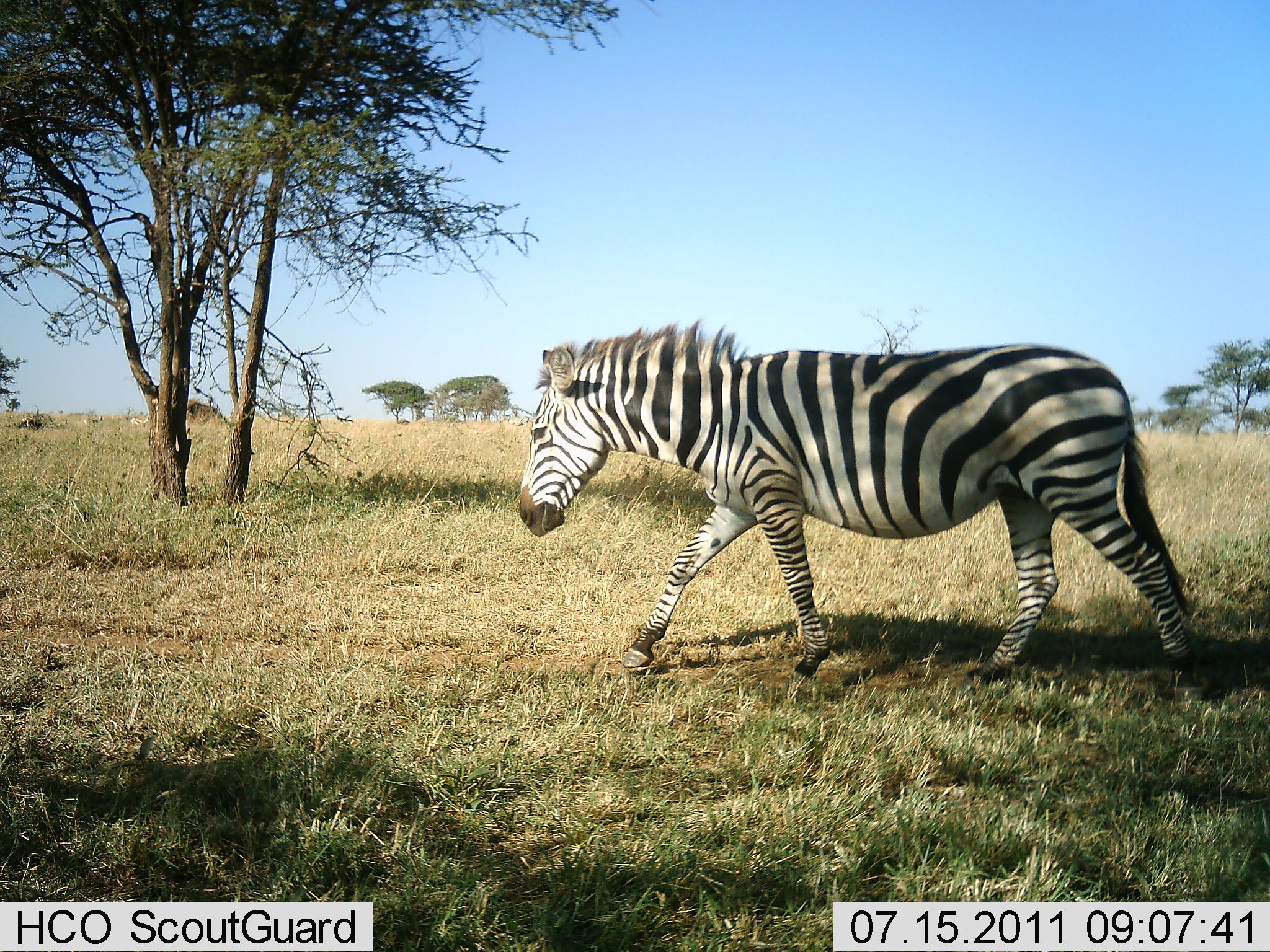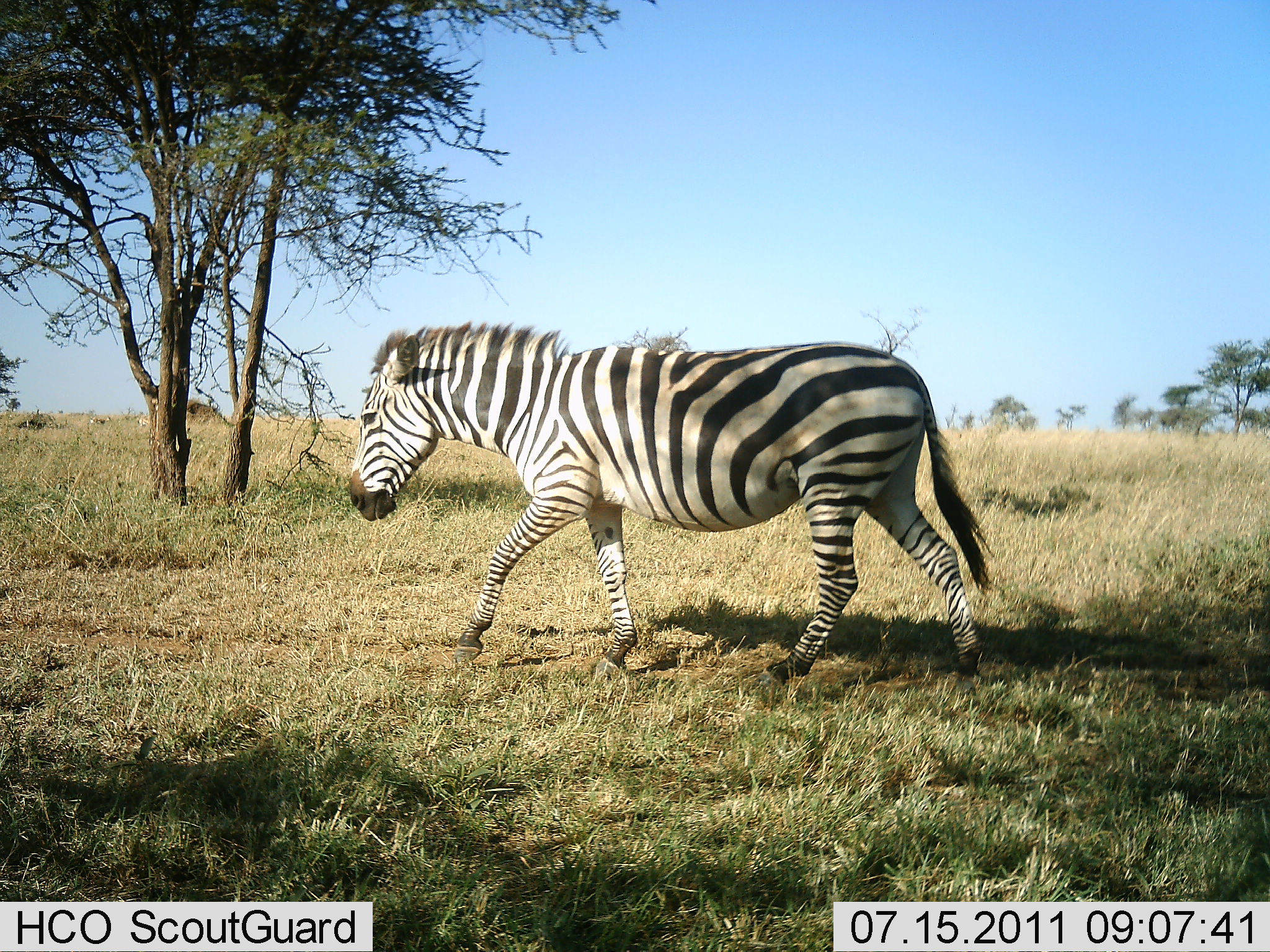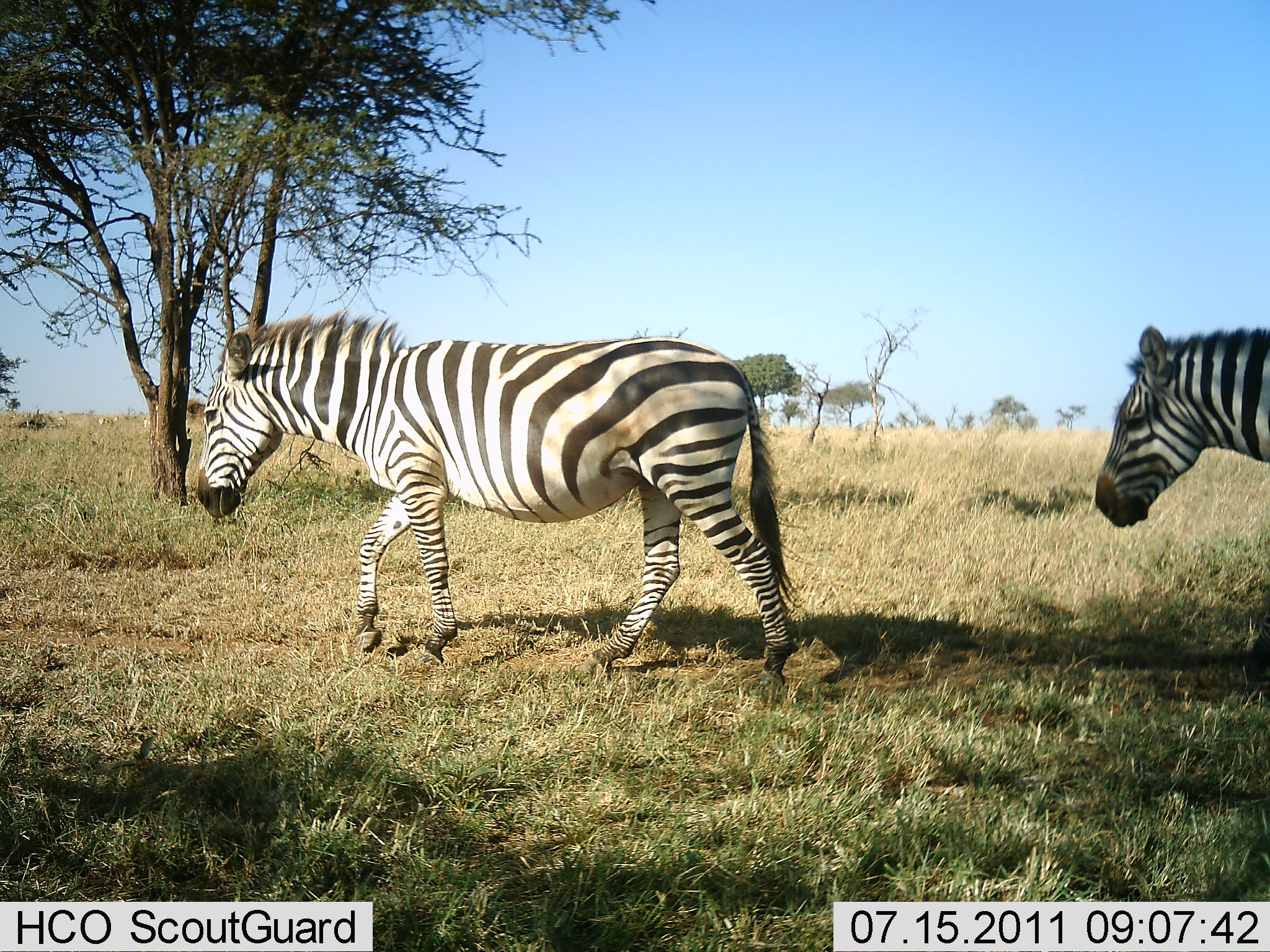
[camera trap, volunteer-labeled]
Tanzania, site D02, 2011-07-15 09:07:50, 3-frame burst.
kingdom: Animalia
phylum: Chordata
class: Mammalia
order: Perissodactyla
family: Equidae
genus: Equus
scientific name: Equus quagga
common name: plains zebra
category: zebra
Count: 2.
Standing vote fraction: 0%.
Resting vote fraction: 0%.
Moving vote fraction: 100%.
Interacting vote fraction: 0%.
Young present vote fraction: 0%.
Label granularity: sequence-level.